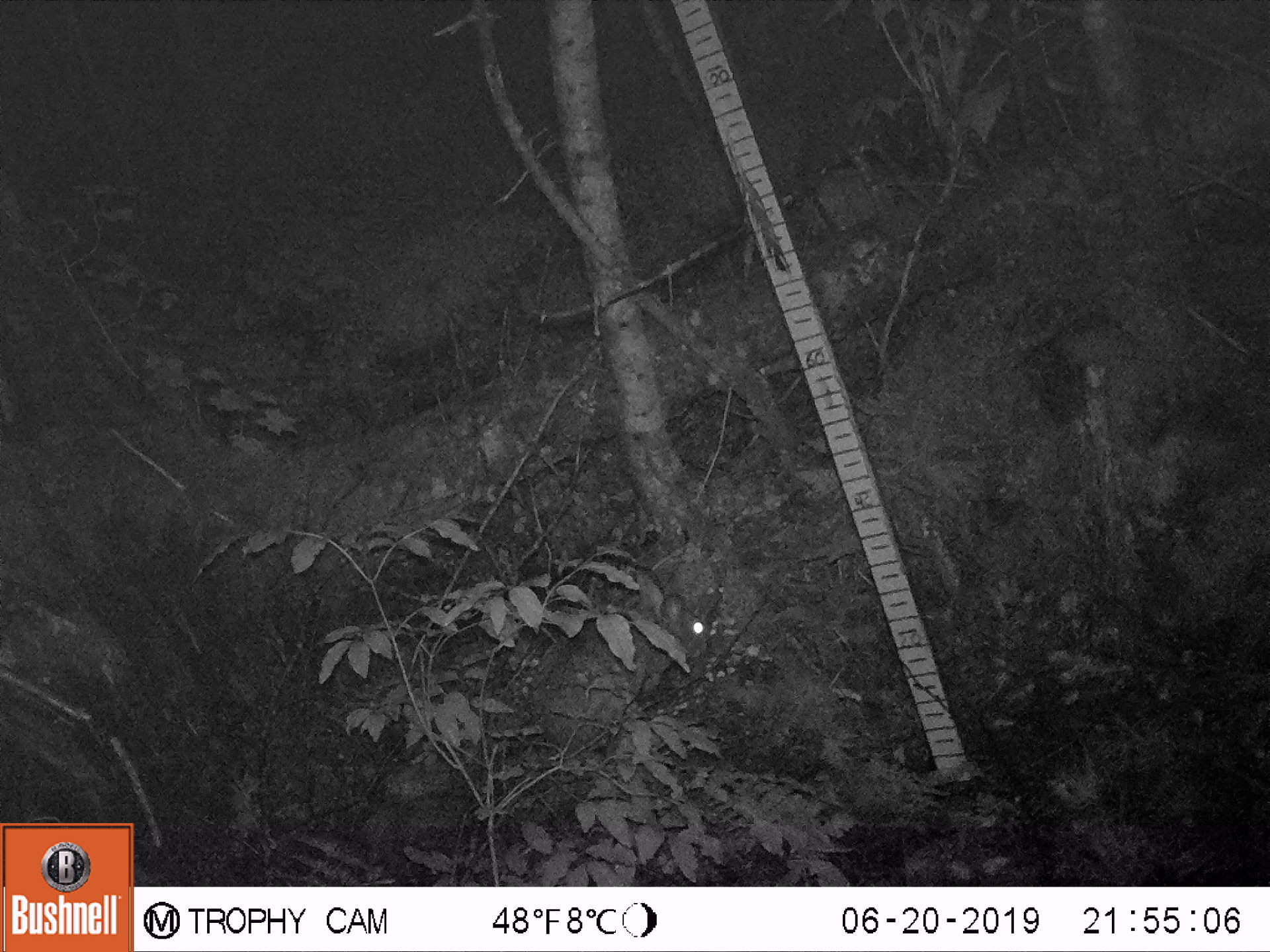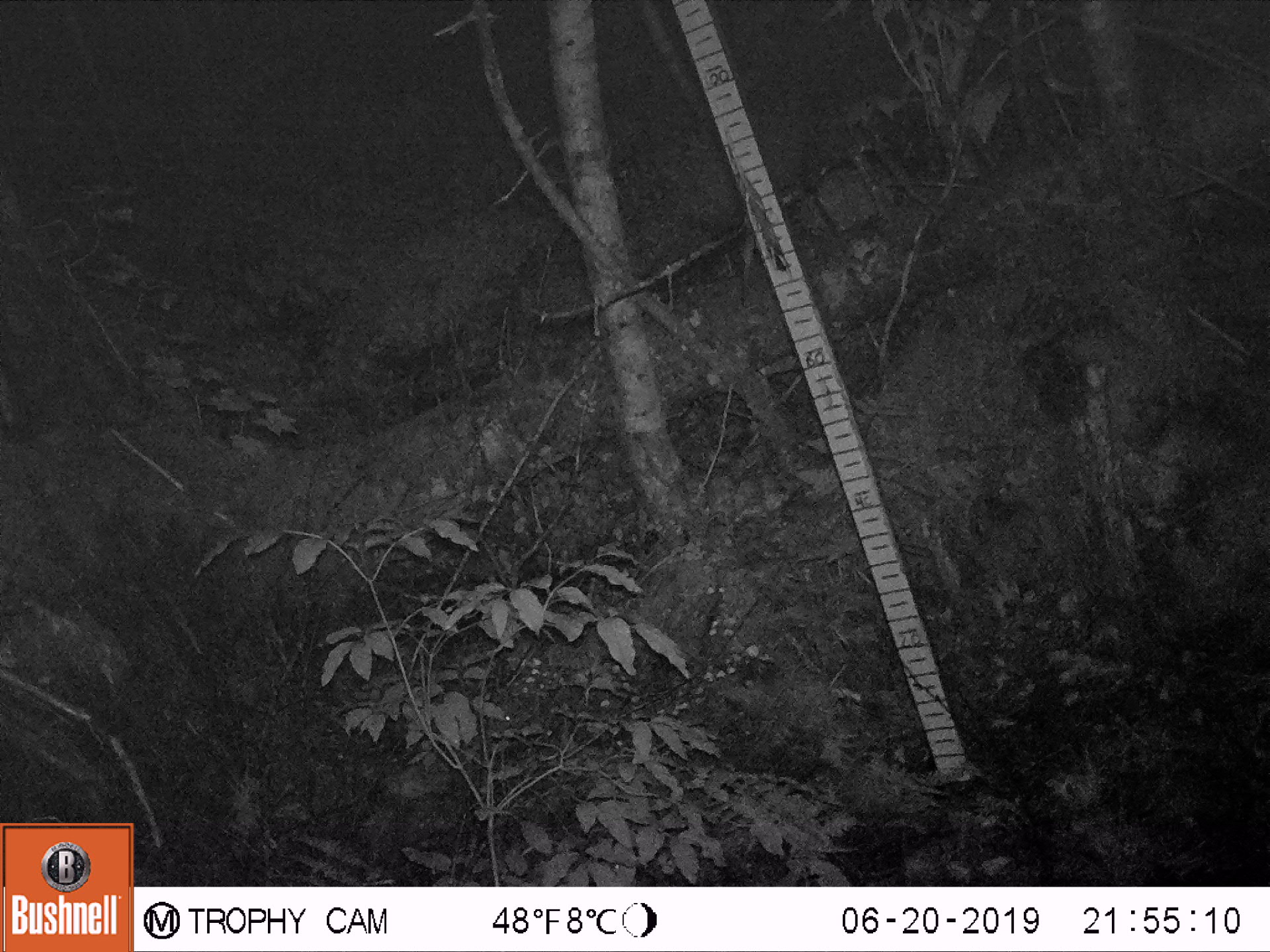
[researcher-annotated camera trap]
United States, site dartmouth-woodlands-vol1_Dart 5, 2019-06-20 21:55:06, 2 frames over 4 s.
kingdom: Animalia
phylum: Chordata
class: Mammalia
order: Lagomorpha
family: Leporidae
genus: Lepus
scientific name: Lepus americanus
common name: snowshoe hare